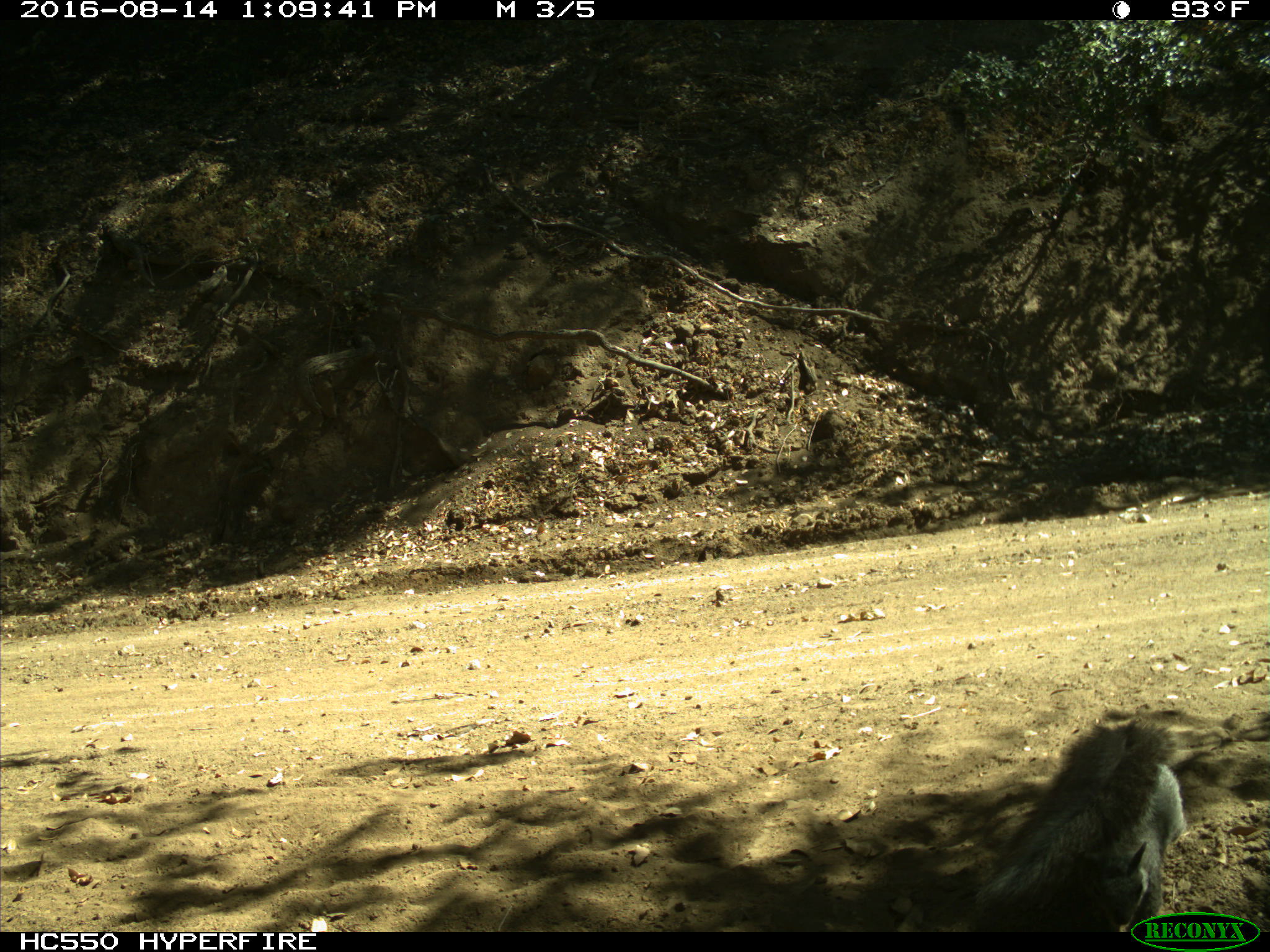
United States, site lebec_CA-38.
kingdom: Animalia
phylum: Chordata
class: Mammalia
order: Rodentia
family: Sciuridae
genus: Sciurus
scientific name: Sciurus carolinensis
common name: eastern gray squirrel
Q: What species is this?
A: Sciurus carolinensis (eastern gray squirrel).